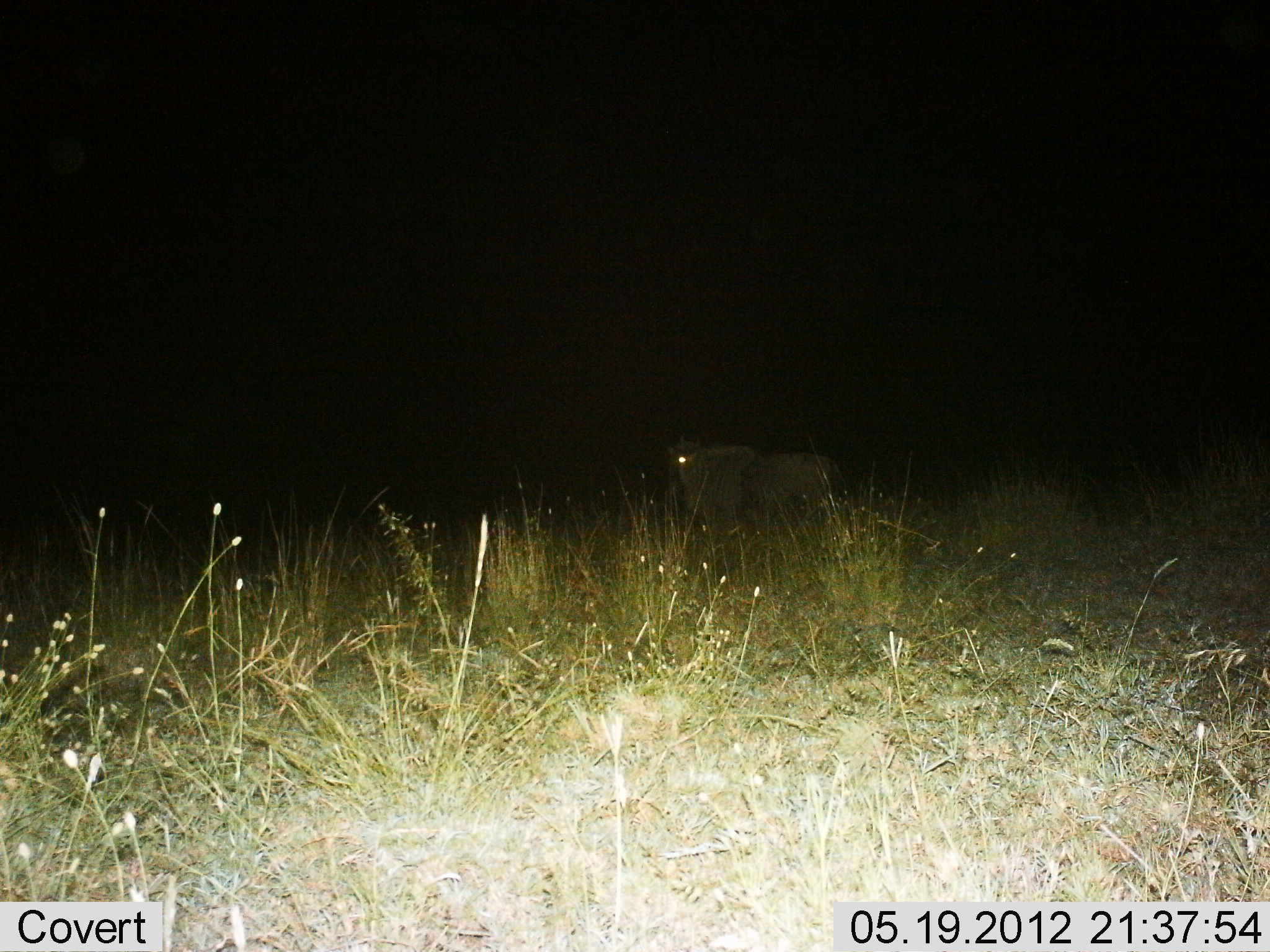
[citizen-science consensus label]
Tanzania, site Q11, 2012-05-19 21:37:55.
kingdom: Animalia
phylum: Chordata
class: Mammalia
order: Artiodactyla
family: Bovidae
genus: Connochaetes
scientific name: Connochaetes taurinus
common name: blue wildebeest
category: wildebeest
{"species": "wildebeest (blue wildebeest) (Connochaetes taurinus)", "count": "1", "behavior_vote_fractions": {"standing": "90%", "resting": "0%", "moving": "10%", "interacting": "0%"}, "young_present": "0%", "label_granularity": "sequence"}